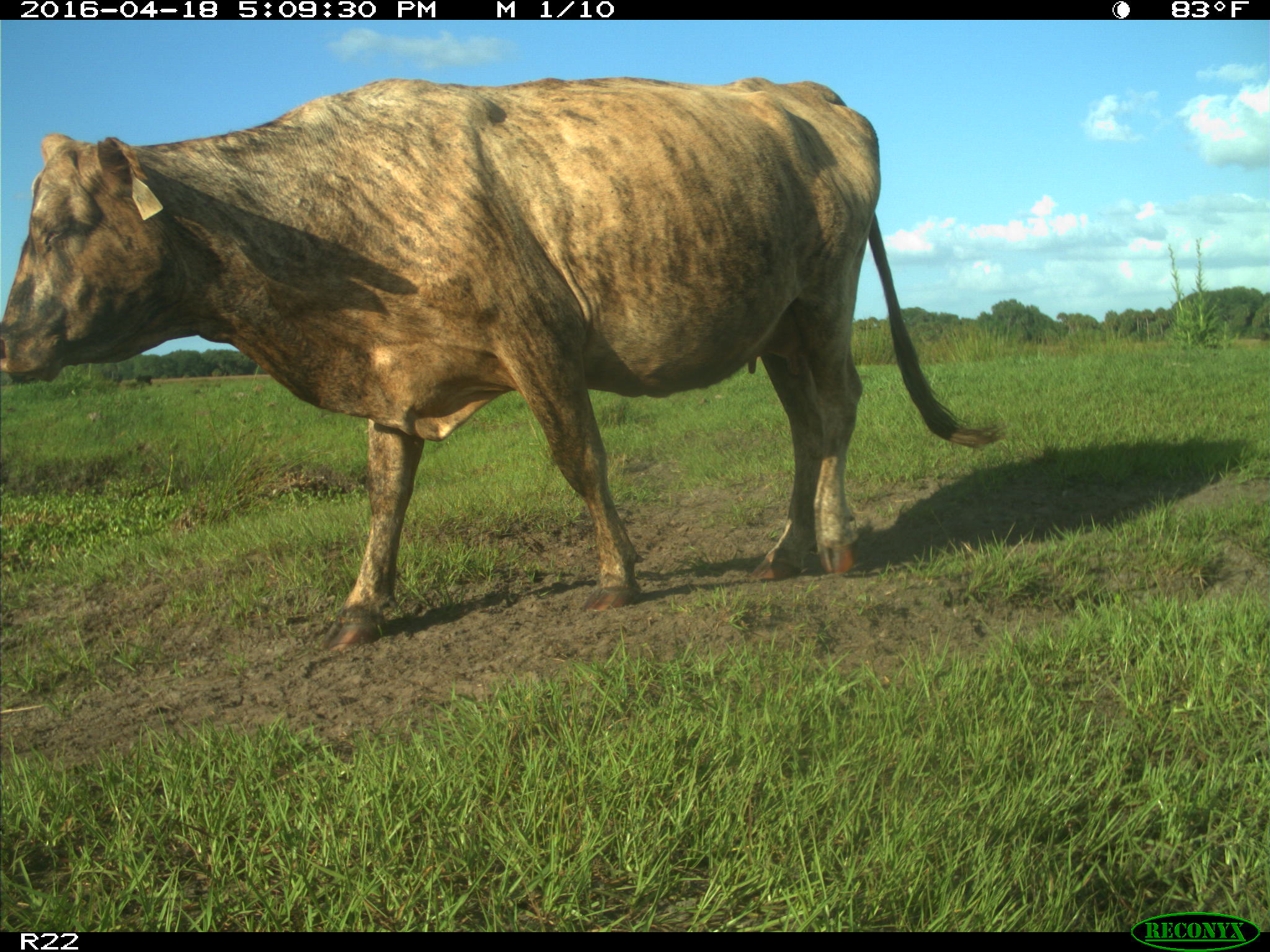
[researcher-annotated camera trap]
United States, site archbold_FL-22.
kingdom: Animalia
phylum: Chordata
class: Mammalia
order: Artiodactyla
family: Bovidae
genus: Bos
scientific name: Bos taurus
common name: domestic cow